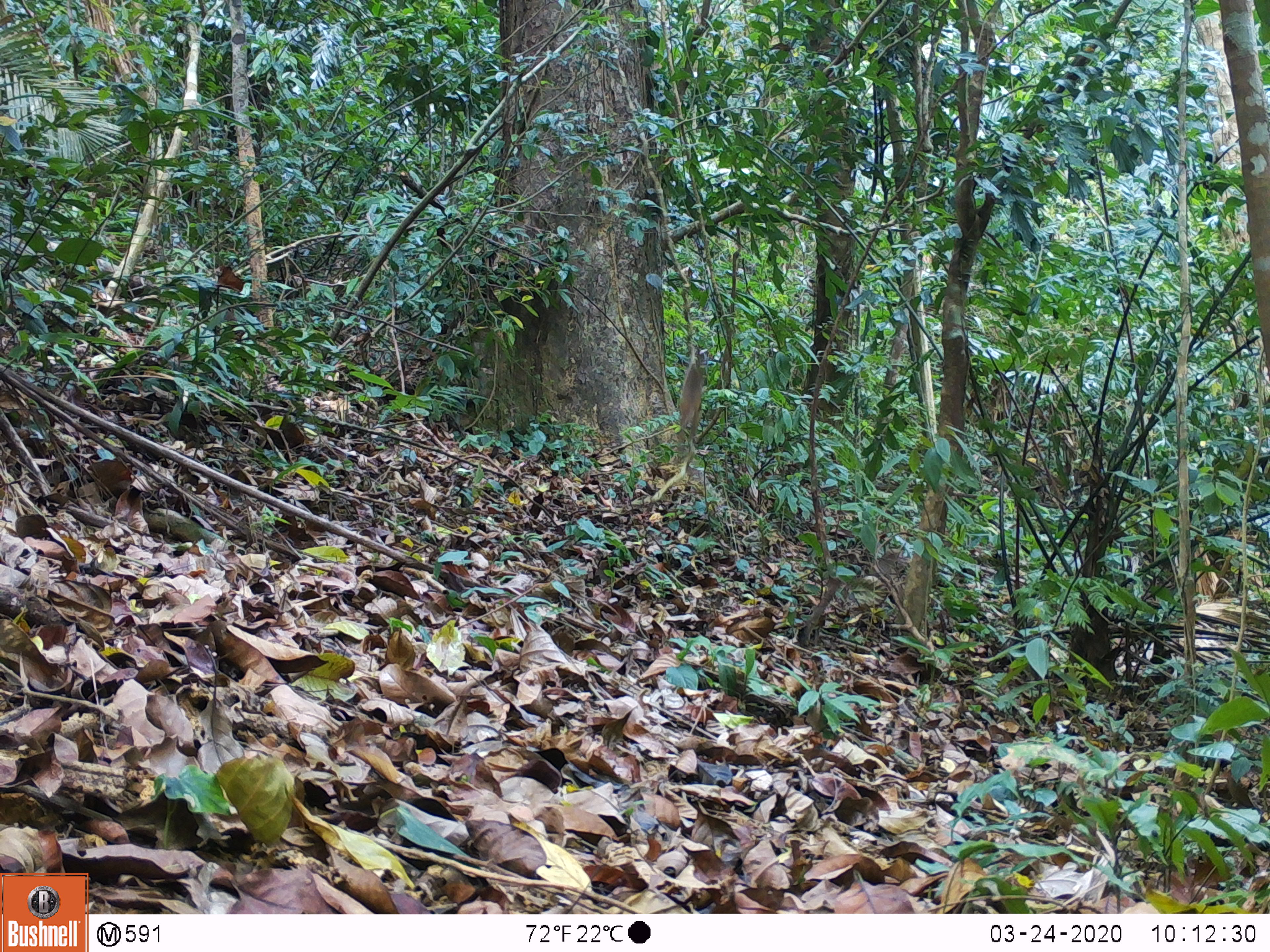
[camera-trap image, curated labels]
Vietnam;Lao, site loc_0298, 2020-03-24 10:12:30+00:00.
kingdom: Animalia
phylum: Chordata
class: Mammalia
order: Primates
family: Cercopithecidae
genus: Macaca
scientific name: Macaca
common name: macaques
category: assam or rhesus macaque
Assam or rhesus macaque (macaques) (Macaca). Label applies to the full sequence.